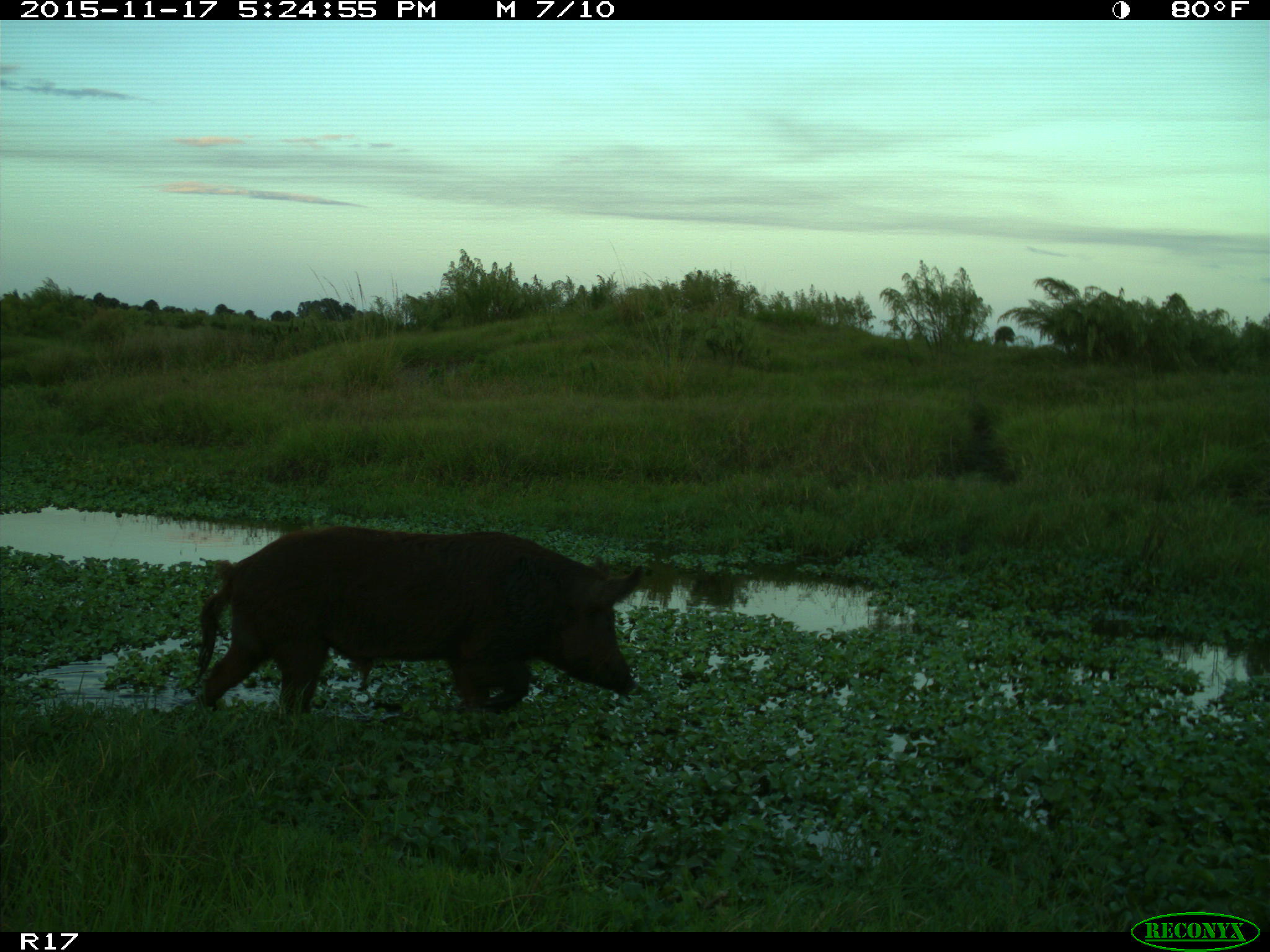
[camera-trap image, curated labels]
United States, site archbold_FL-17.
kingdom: Animalia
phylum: Chordata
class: Mammalia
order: Artiodactyla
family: Suidae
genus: Sus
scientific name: Sus scrofa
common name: wild boar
Sus scrofa (wild boar).